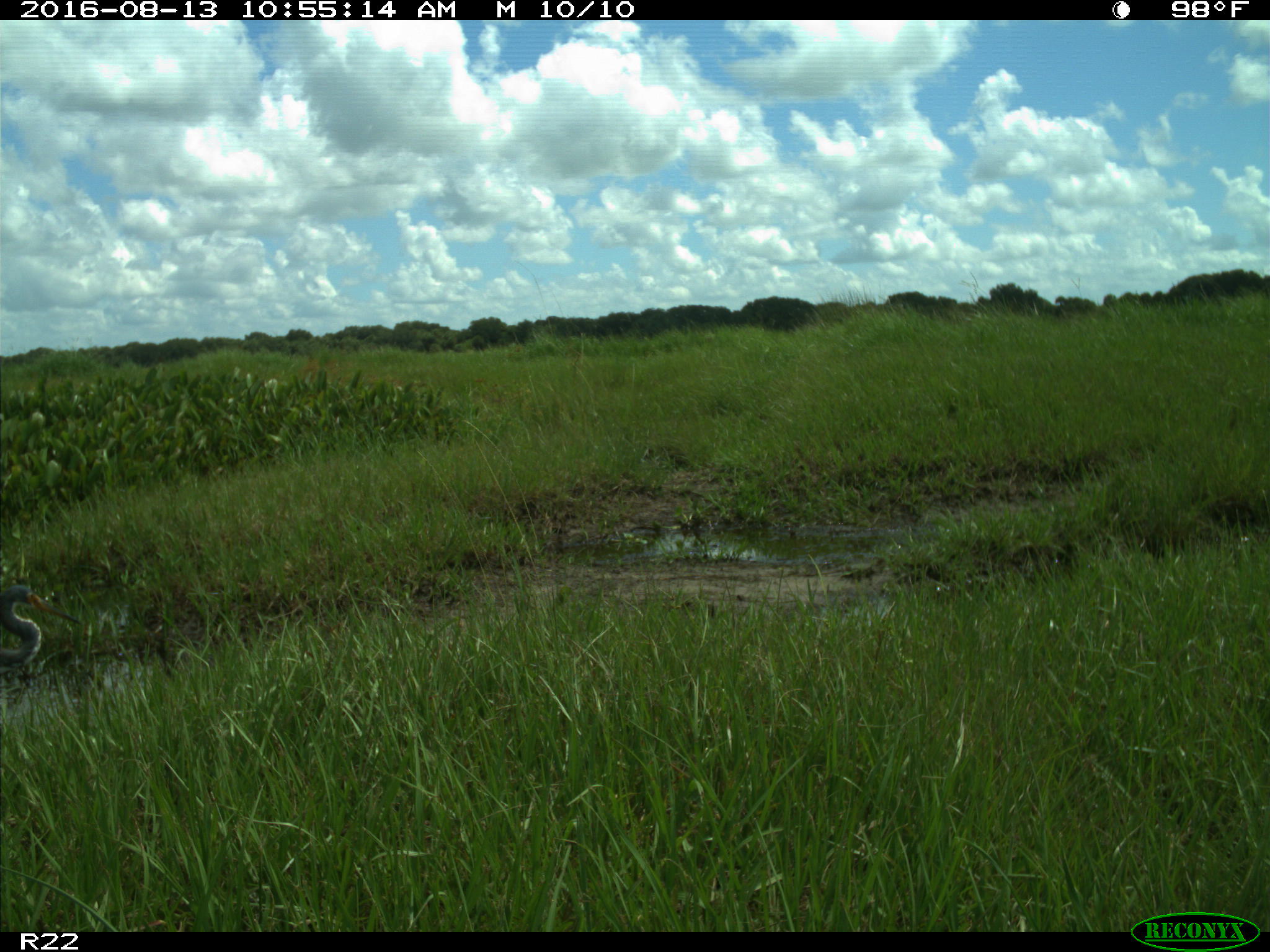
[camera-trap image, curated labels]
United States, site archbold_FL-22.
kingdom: Animalia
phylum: Chordata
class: Aves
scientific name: Aves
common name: birds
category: unidentified bird